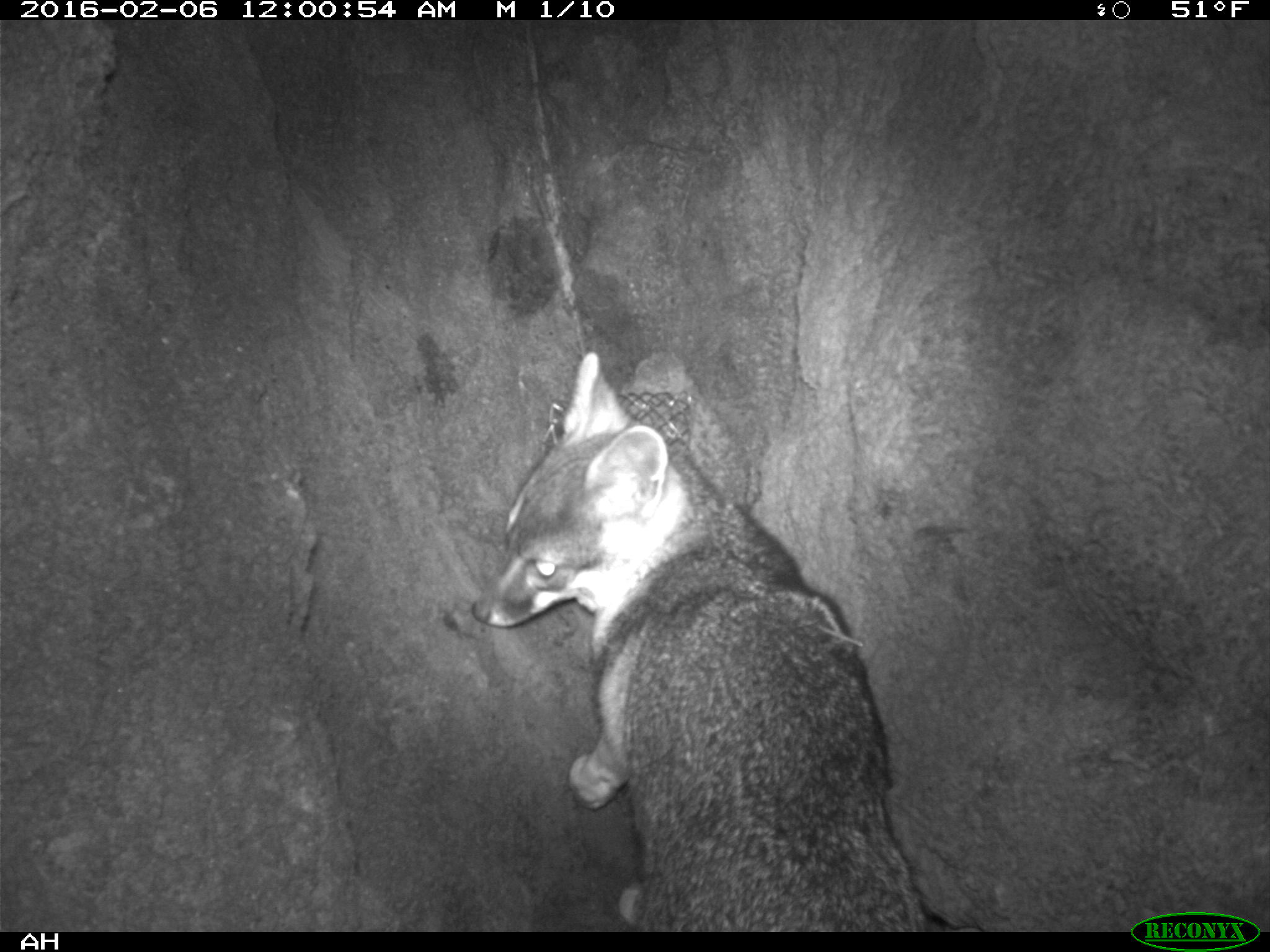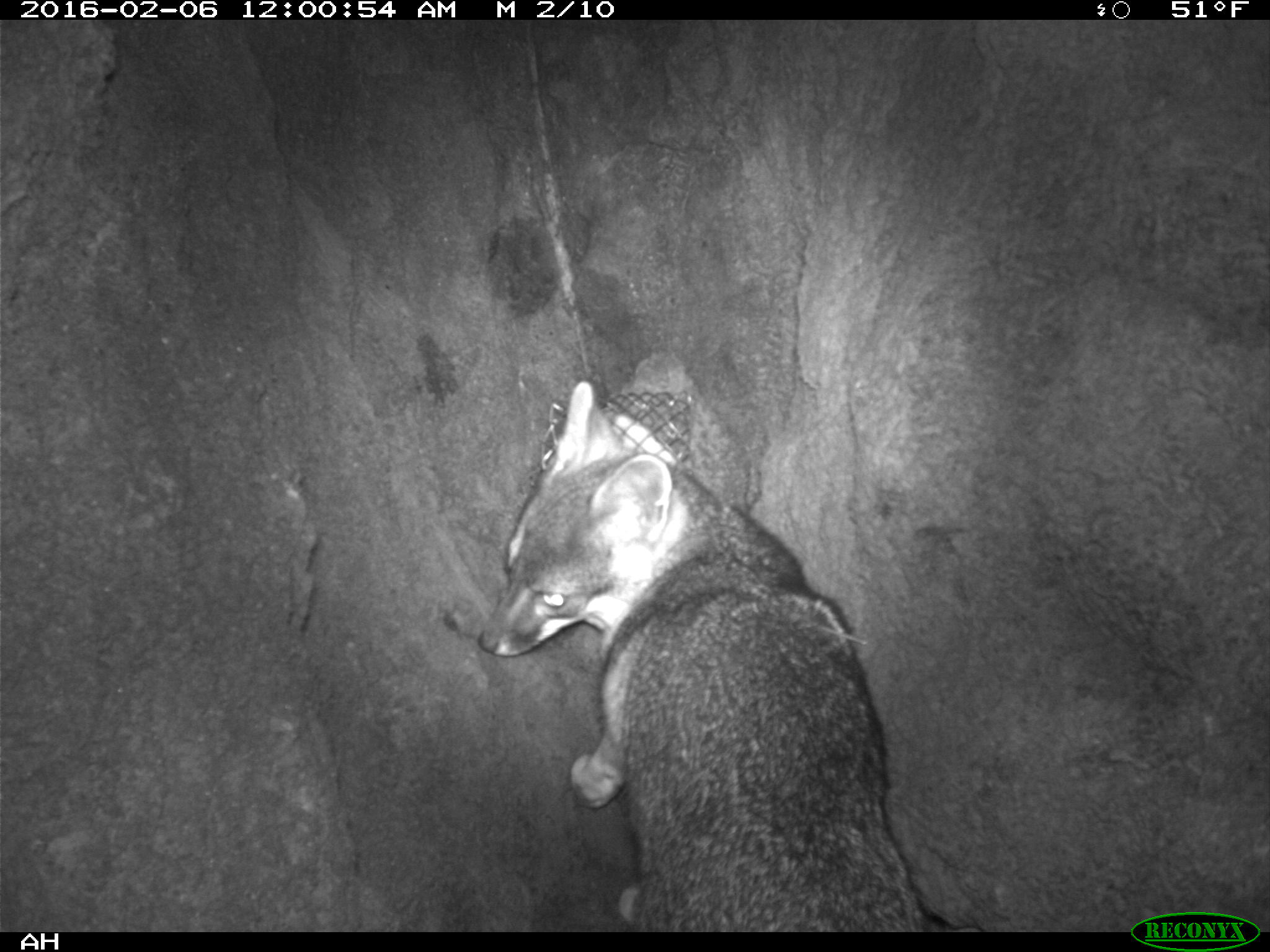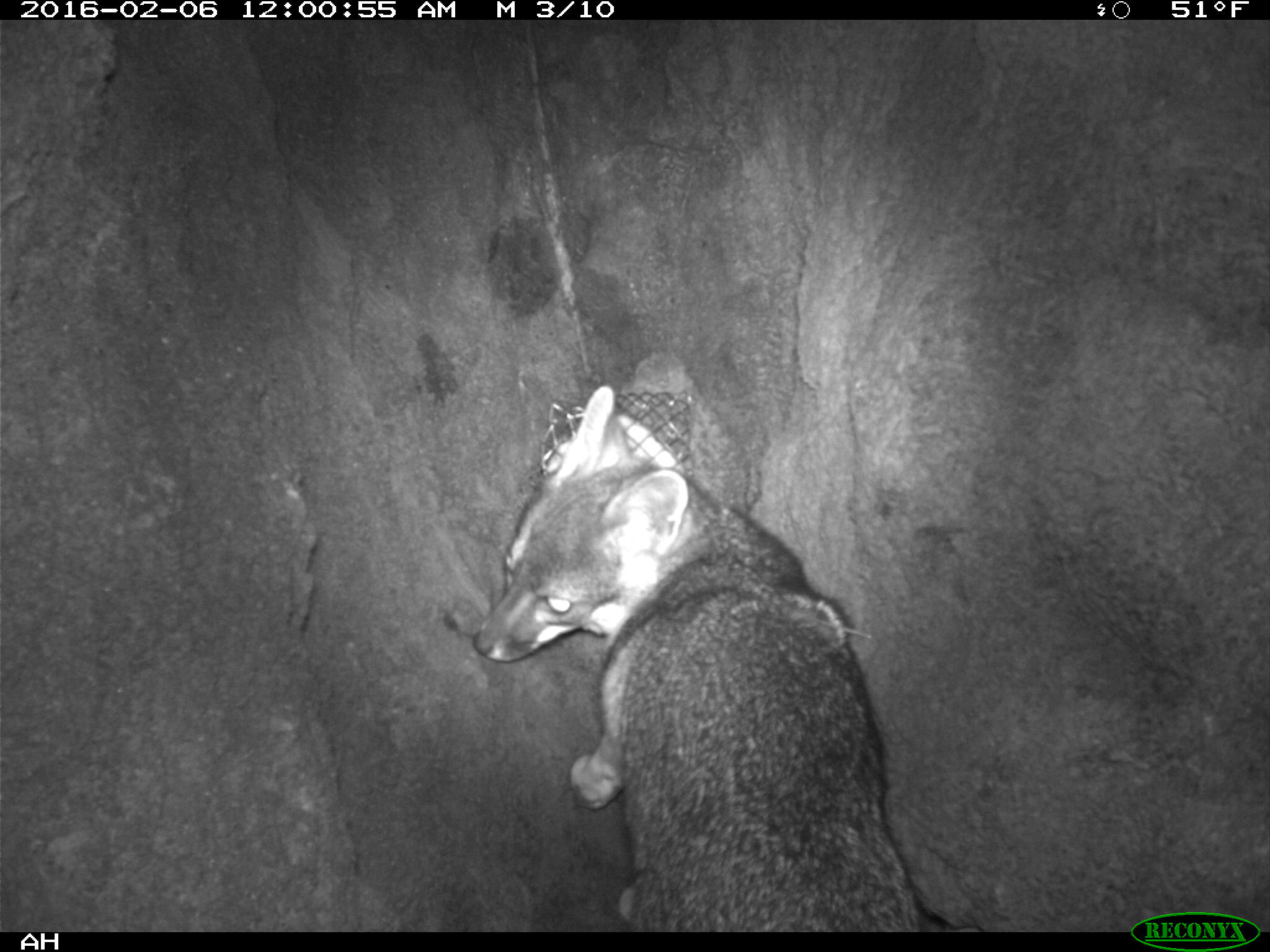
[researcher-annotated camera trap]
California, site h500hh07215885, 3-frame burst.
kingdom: Animalia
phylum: Chordata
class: Mammalia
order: Carnivora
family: Canidae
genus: Urocyon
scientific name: Urocyon littoralis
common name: island fox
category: fox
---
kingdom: Animalia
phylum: Chordata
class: Mammalia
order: Rodentia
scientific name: Rodentia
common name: rodent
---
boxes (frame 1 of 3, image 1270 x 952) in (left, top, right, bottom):
fox: (468, 351, 926, 929)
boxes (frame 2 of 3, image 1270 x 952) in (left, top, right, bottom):
fox: (474, 381, 928, 933)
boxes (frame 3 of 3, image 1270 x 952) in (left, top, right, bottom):
rodent: (471, 384, 923, 932)